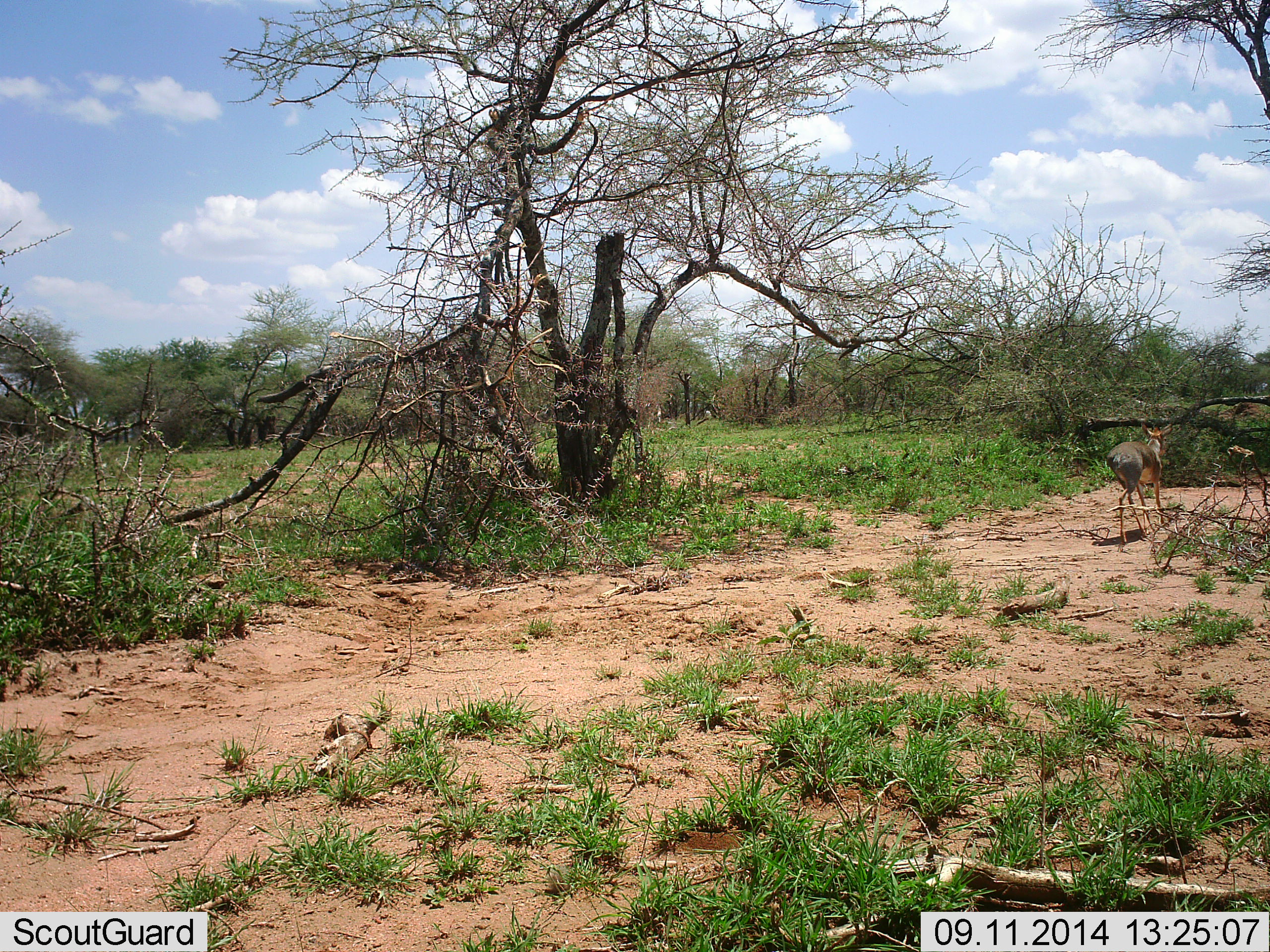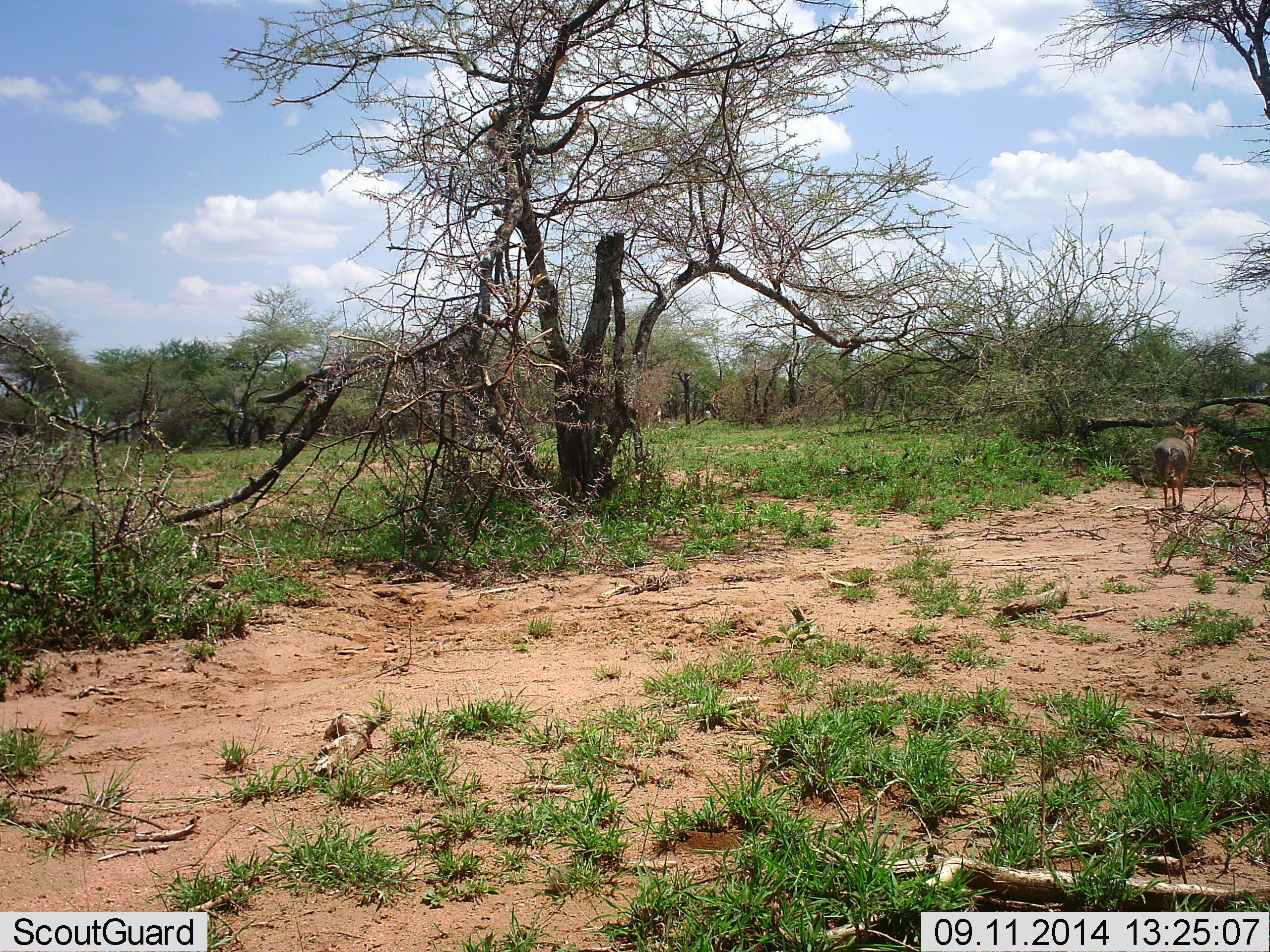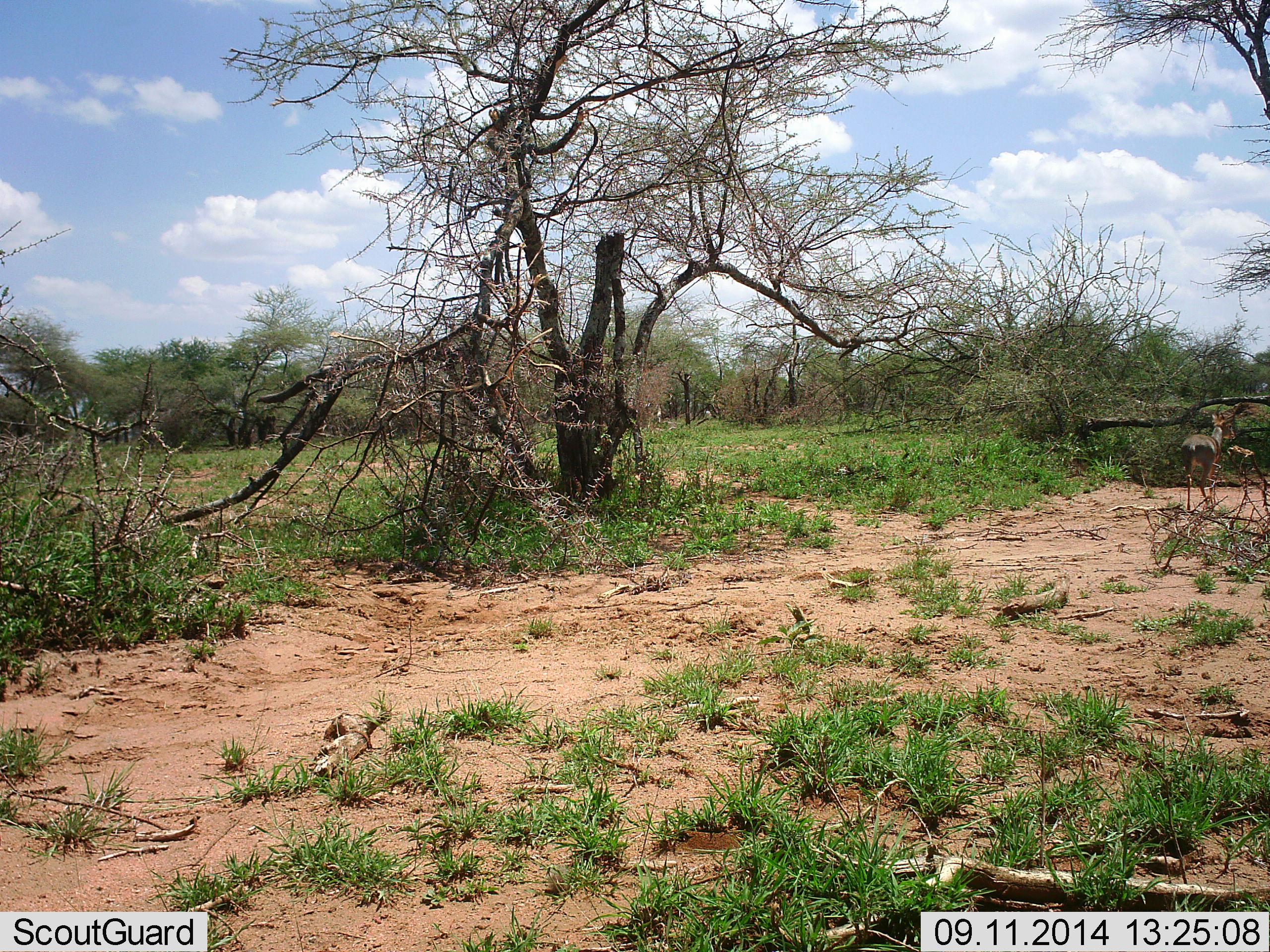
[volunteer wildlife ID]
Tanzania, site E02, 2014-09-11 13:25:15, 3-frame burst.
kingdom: Animalia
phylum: Chordata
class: Mammalia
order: Artiodactyla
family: Bovidae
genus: Madoqua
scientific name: Madoqua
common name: dikdik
Dikdik (Madoqua), count 1. Behavior (volunteer vote fractions): standing 12%, resting 0%, moving 88%, interacting 0%. Young present (vote fraction): 0%. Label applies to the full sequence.